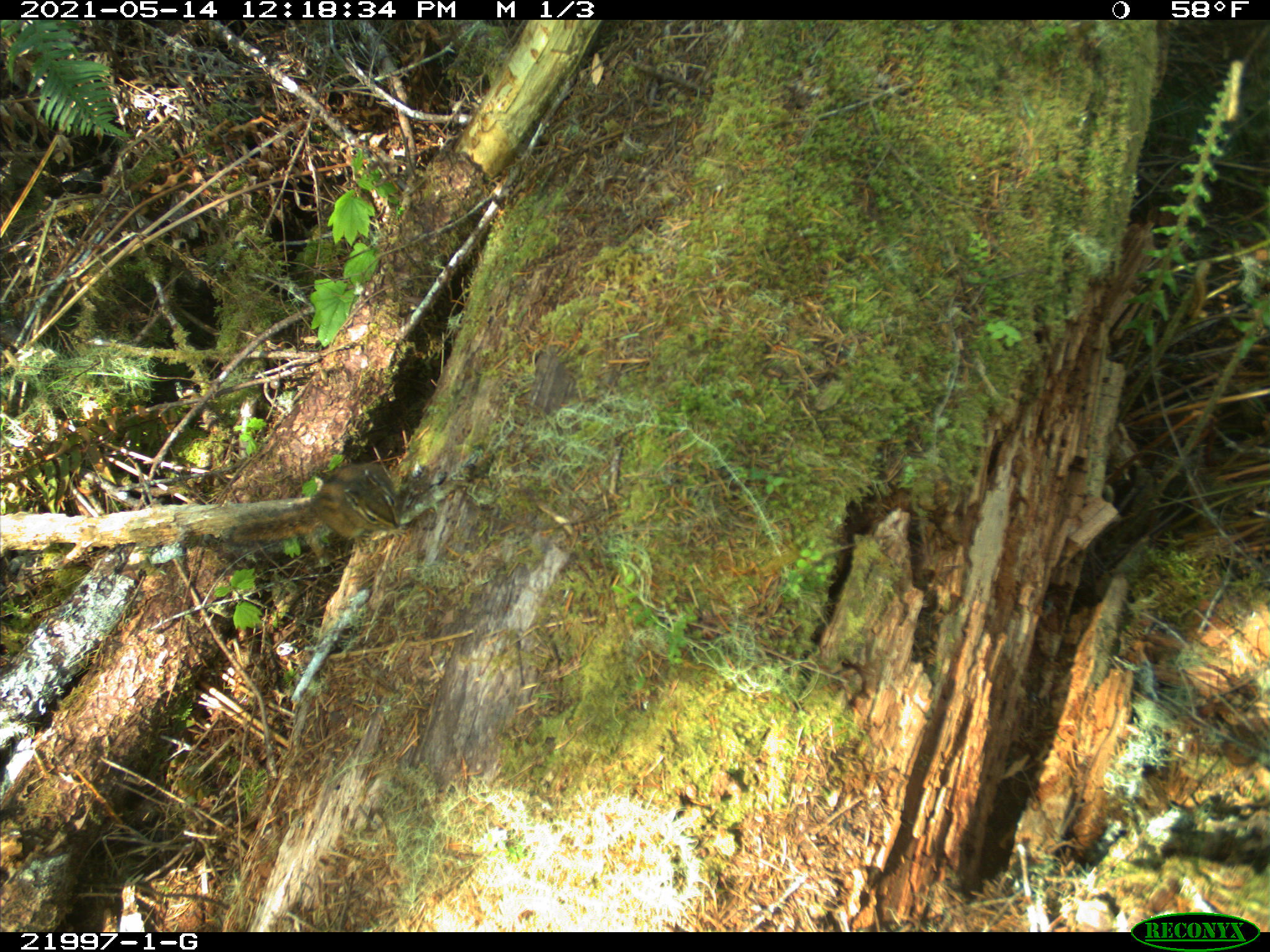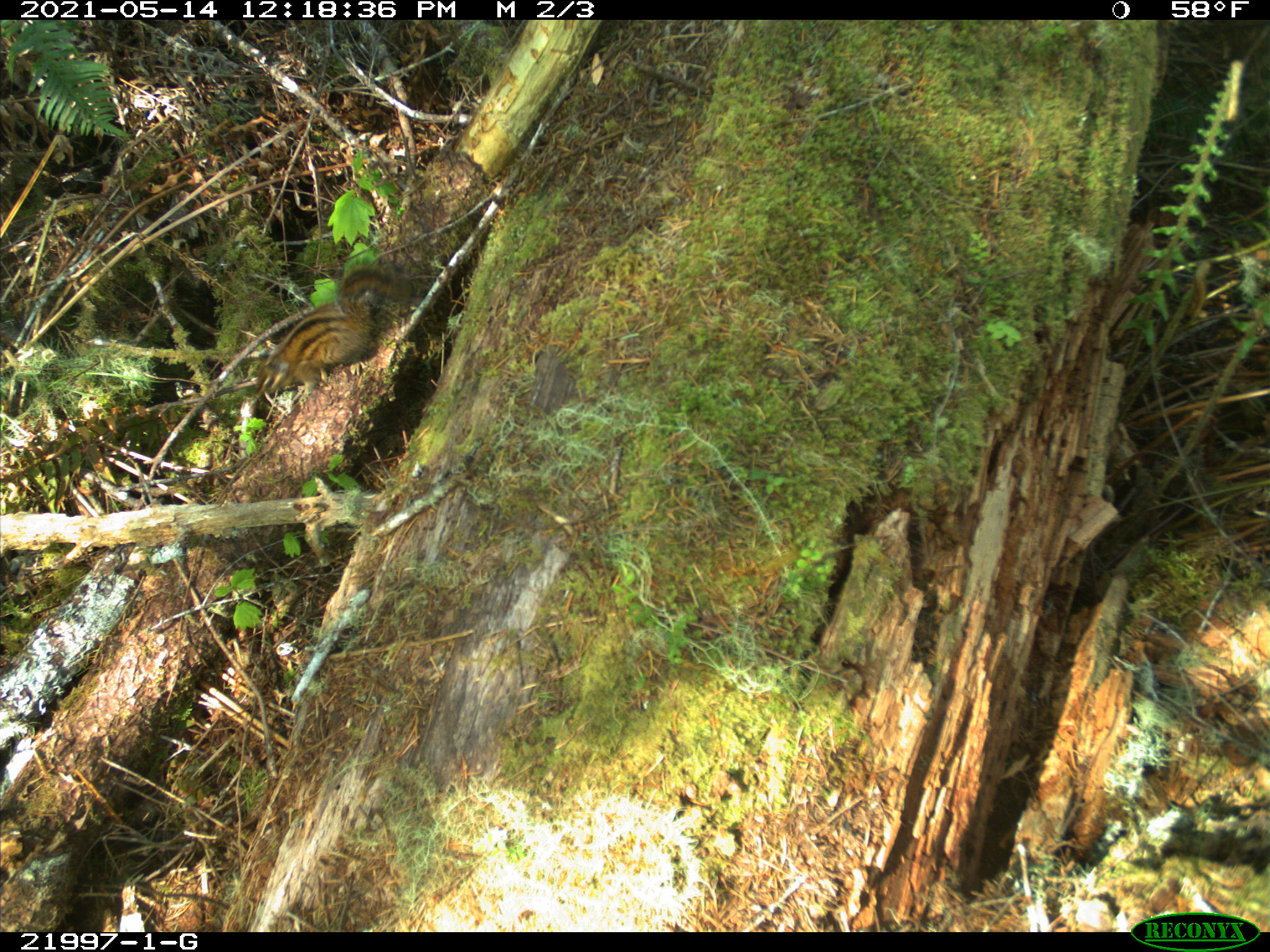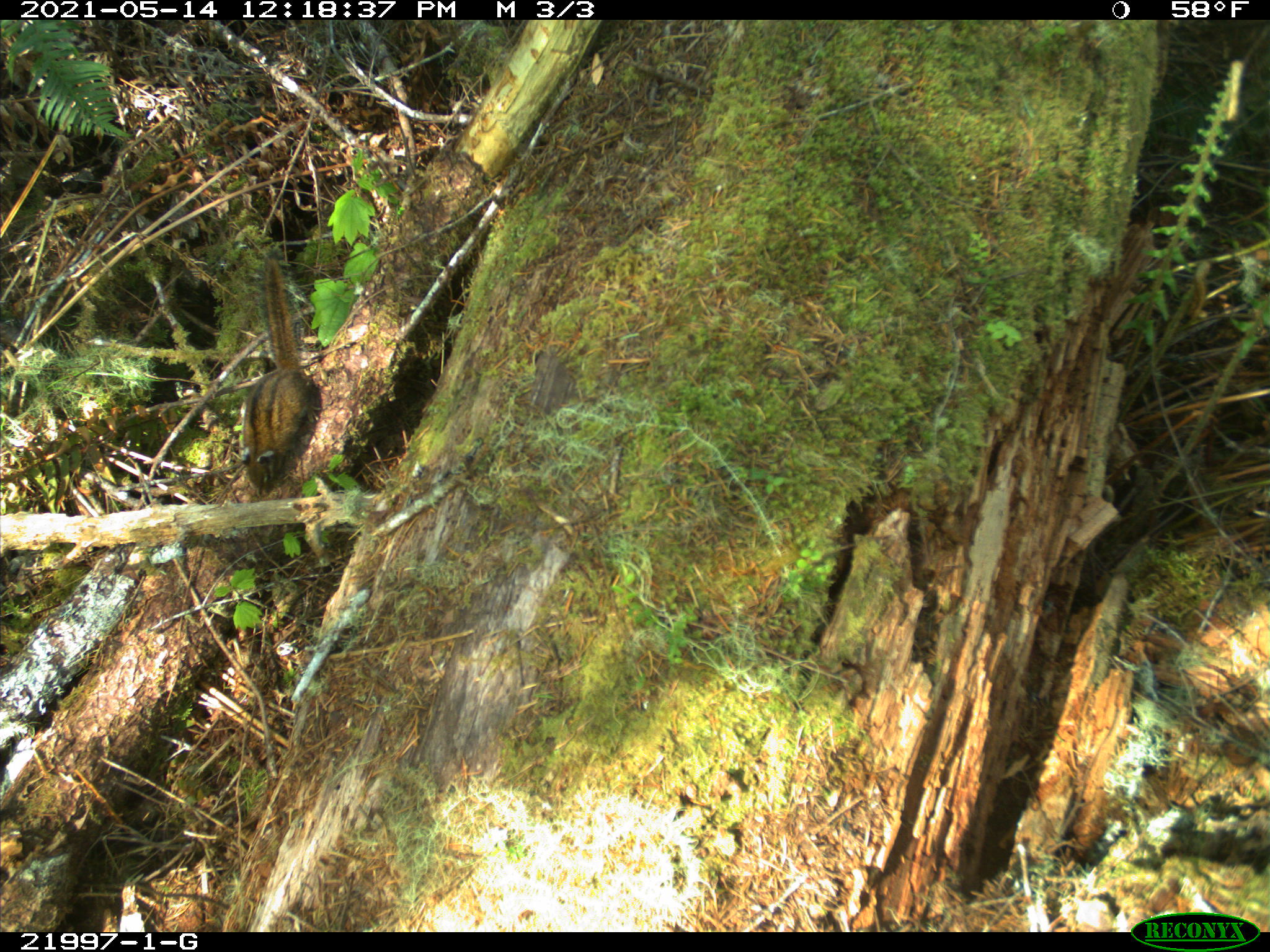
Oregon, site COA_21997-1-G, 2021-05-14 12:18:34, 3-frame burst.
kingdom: Animalia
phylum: Chordata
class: Mammalia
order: Rodentia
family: Sciuridae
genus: Neotamias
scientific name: Neotamias townsendii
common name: townsend's chipmunk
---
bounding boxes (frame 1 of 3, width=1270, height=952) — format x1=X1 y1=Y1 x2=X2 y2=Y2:
townsend's chipmunk: x1=169 y1=445 x2=435 y2=579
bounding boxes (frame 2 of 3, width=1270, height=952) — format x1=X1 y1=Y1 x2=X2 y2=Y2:
townsend's chipmunk: x1=225 y1=232 x2=454 y2=432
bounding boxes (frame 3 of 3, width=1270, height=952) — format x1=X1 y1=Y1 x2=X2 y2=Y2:
townsend's chipmunk: x1=204 y1=224 x2=360 y2=503